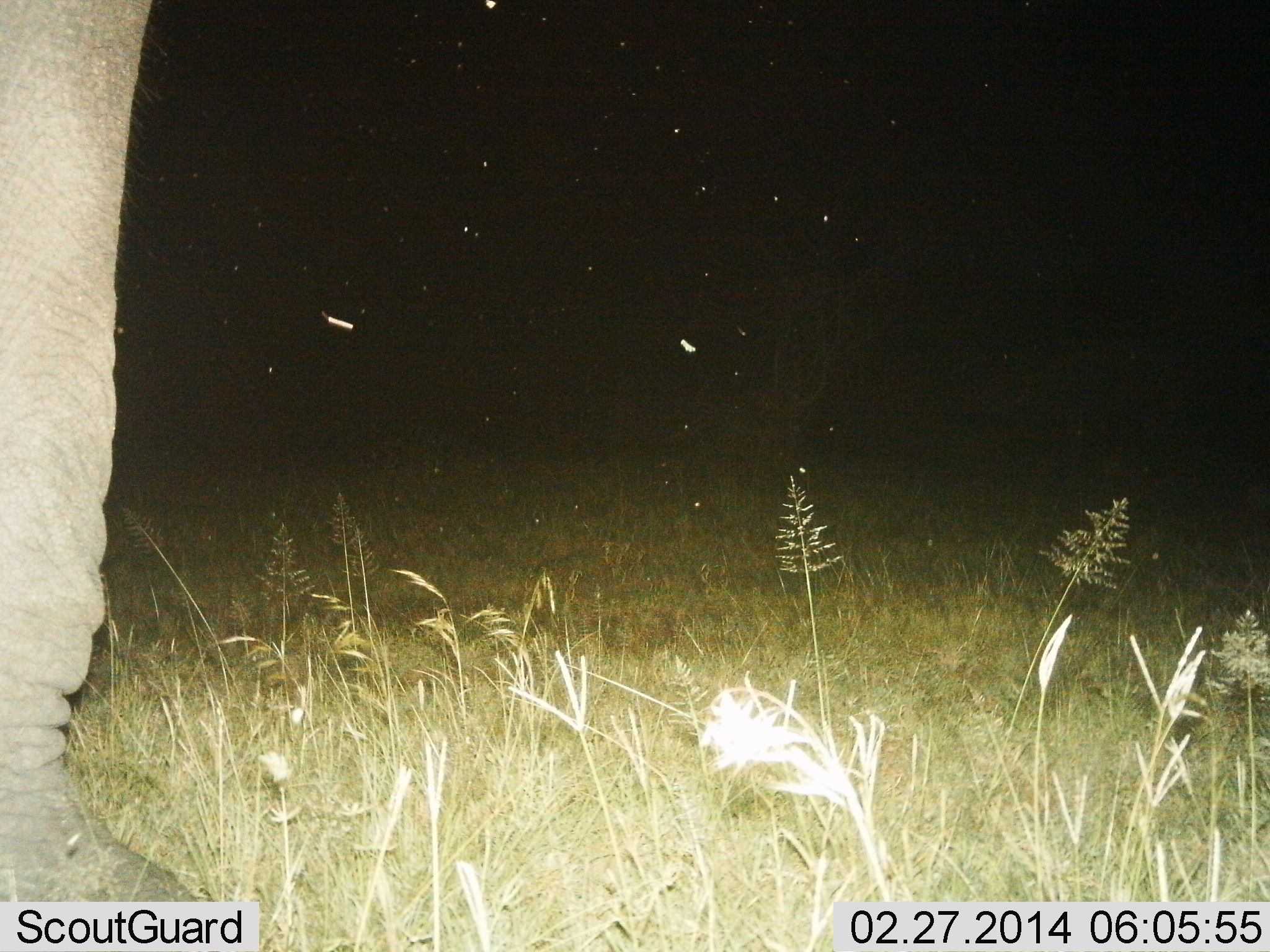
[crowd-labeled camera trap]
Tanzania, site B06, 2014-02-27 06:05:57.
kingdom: Animalia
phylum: Chordata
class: Mammalia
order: Proboscidea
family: Elephantidae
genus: Loxodonta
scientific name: Loxodonta africana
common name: african bush elephant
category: elephant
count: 1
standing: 95%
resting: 0%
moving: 5%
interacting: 2%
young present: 0%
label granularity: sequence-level